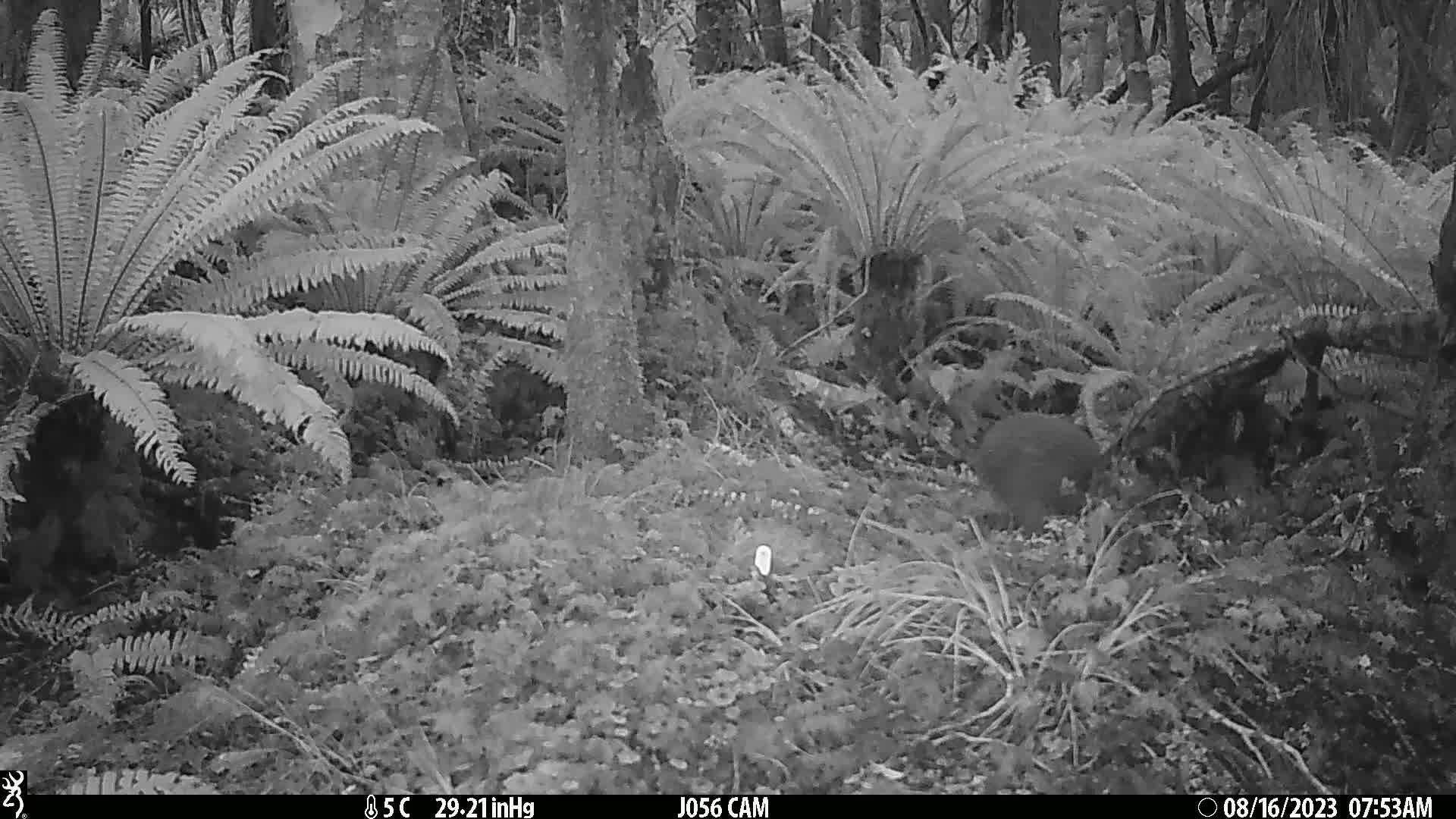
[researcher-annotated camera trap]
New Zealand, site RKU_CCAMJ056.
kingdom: Animalia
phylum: Chordata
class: Aves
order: Apterygiformes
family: Apterygidae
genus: Apteryx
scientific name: Apteryx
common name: kiwi